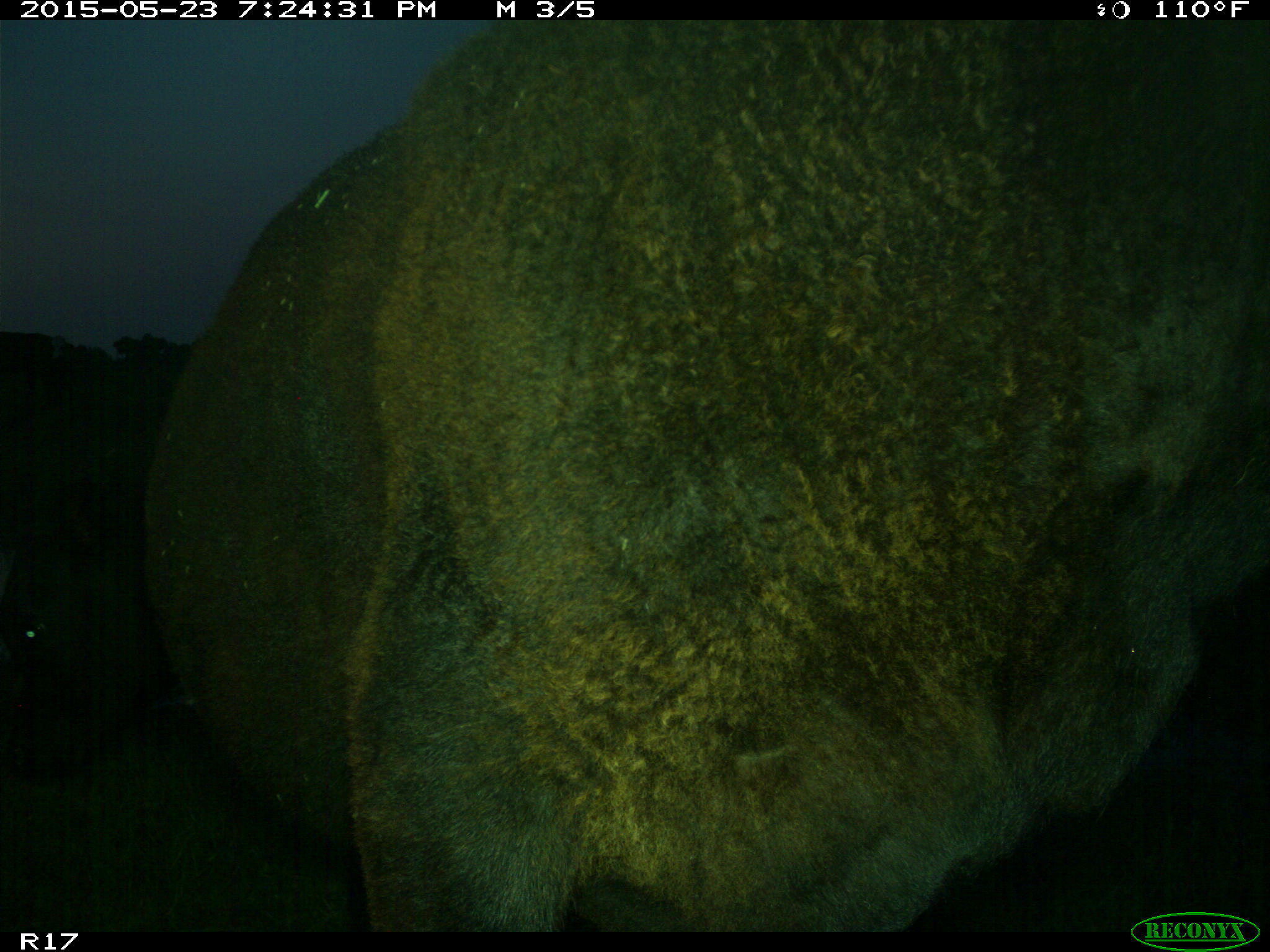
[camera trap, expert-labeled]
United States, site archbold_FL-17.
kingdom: Animalia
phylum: Chordata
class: Mammalia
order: Artiodactyla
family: Bovidae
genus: Bos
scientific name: Bos taurus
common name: domestic cow